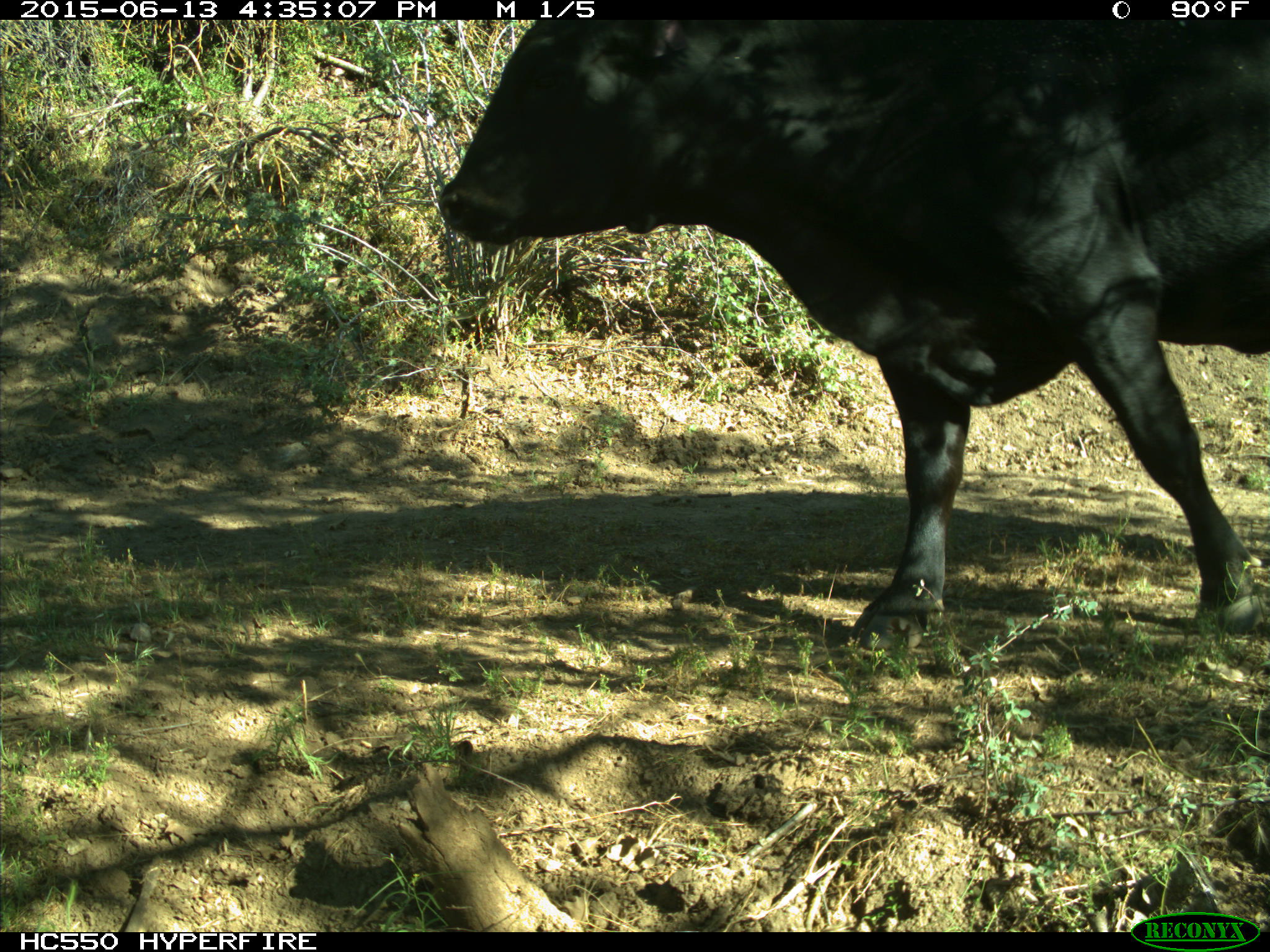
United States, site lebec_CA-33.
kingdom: Animalia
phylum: Chordata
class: Mammalia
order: Artiodactyla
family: Bovidae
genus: Bos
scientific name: Bos taurus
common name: domestic cow